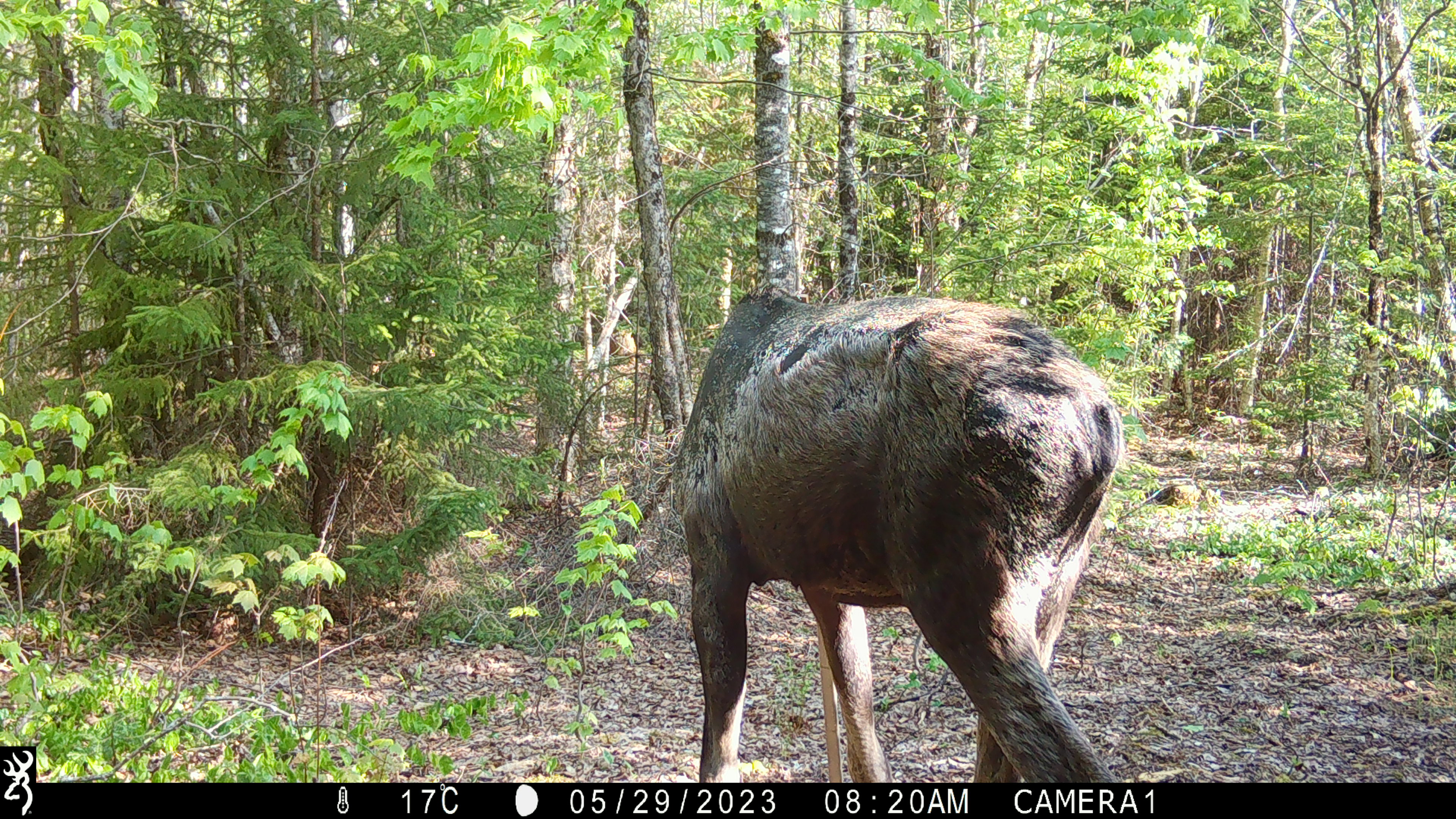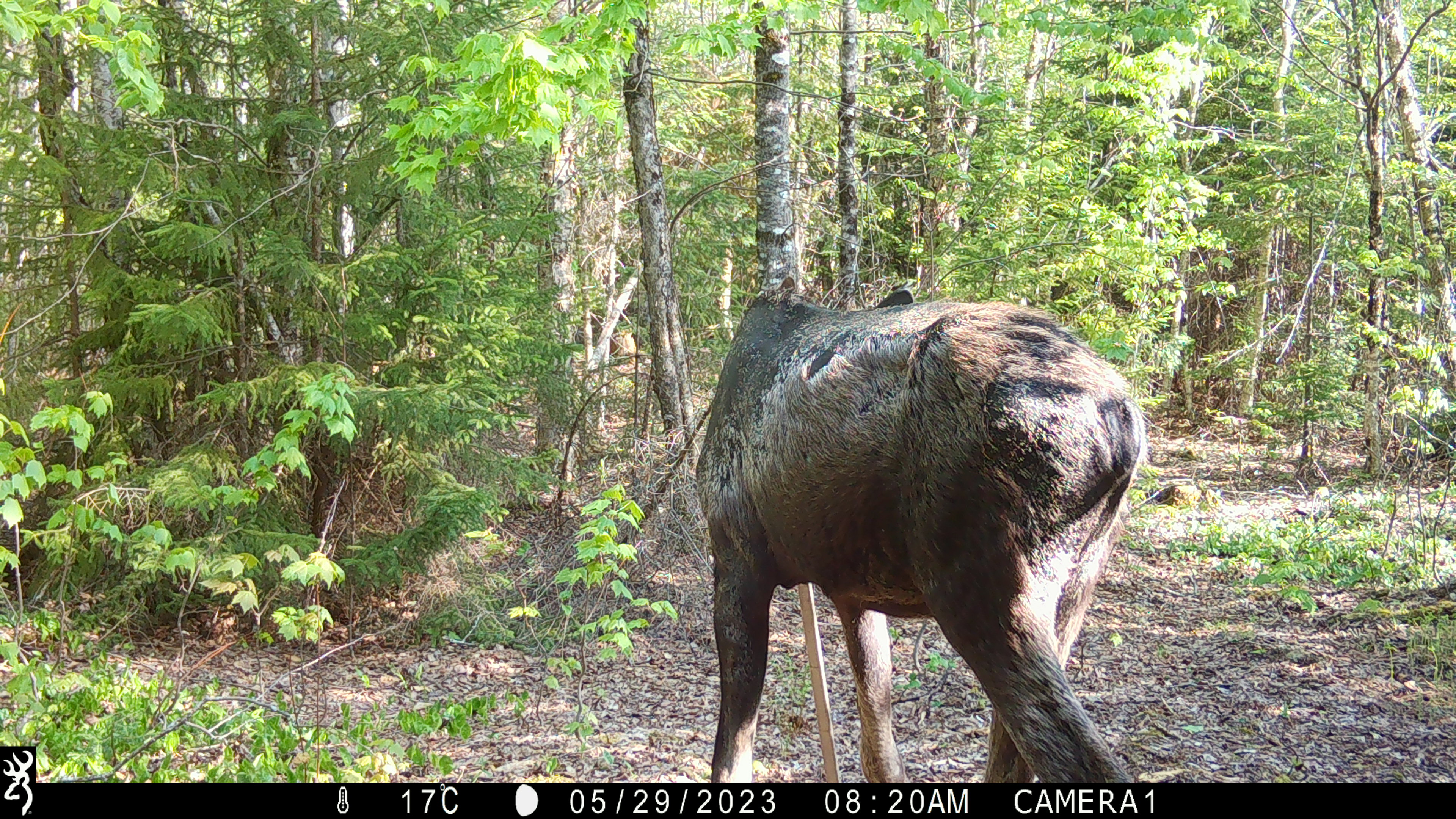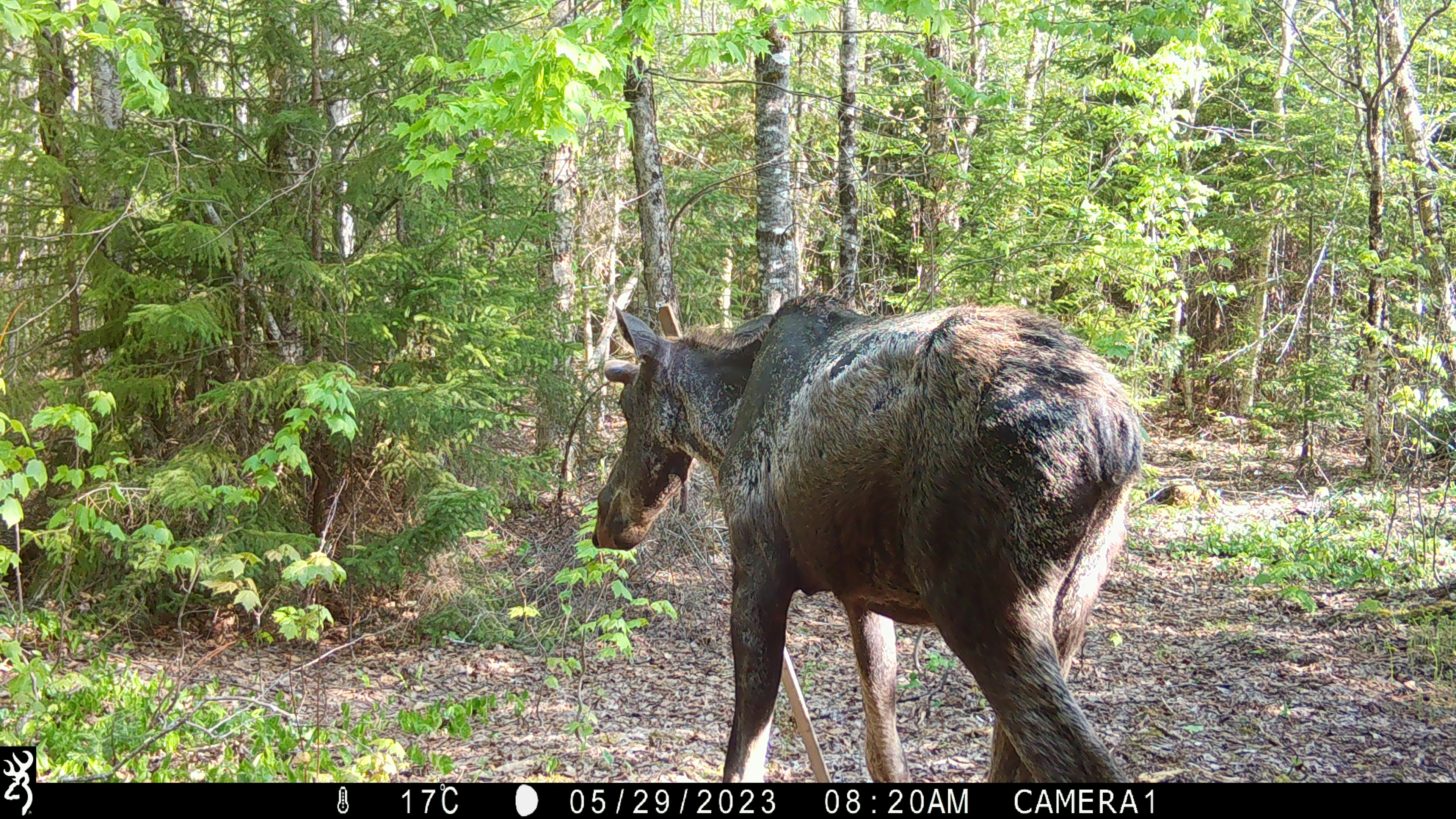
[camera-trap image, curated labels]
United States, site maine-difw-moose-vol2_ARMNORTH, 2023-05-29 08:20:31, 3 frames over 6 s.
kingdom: Animalia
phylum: Chordata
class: Mammalia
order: Artiodactyla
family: Cervidae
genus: Alces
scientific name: Alces alces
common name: moose